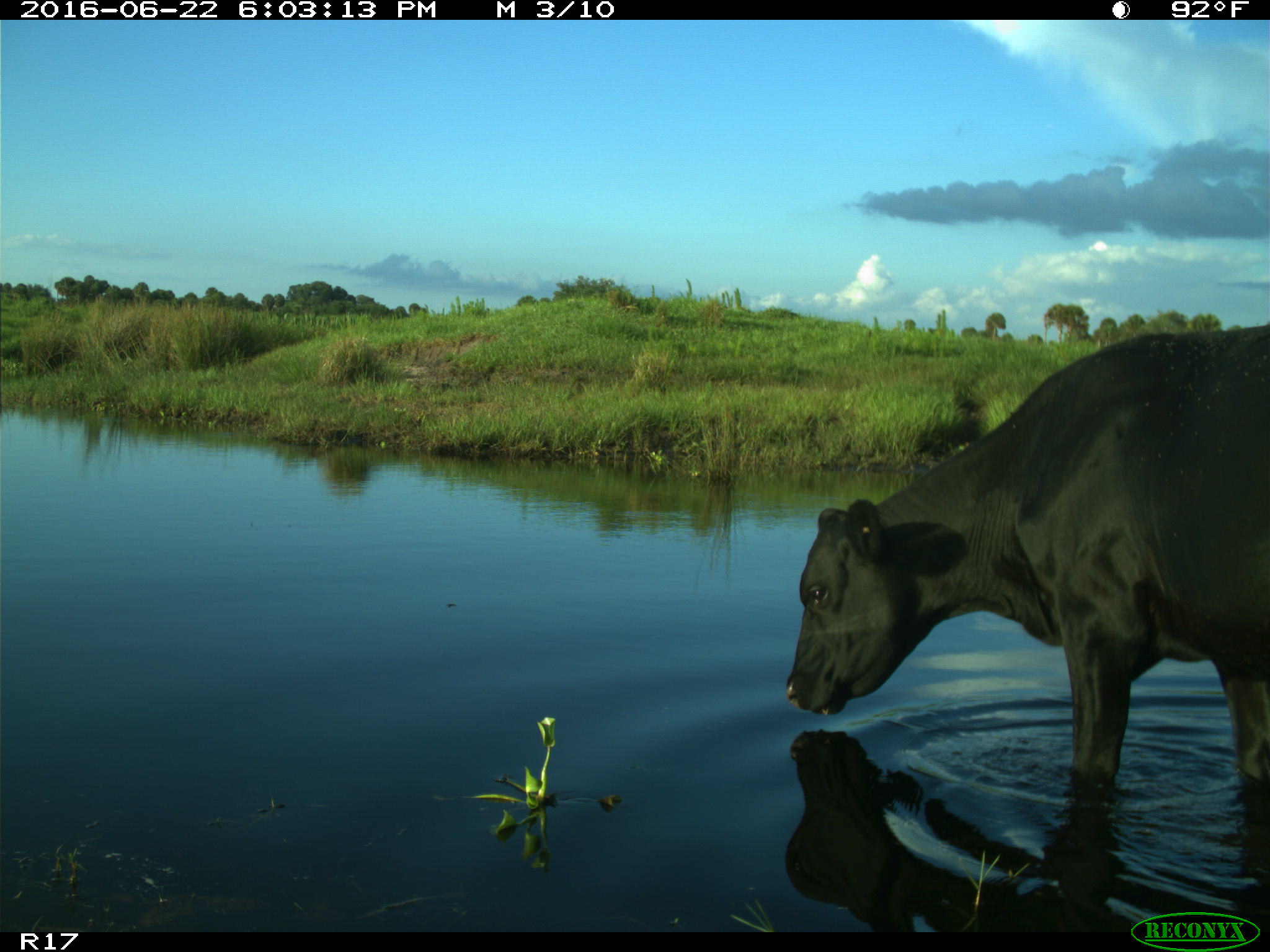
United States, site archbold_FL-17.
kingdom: Animalia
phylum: Chordata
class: Mammalia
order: Artiodactyla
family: Bovidae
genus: Bos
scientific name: Bos taurus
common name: domestic cow